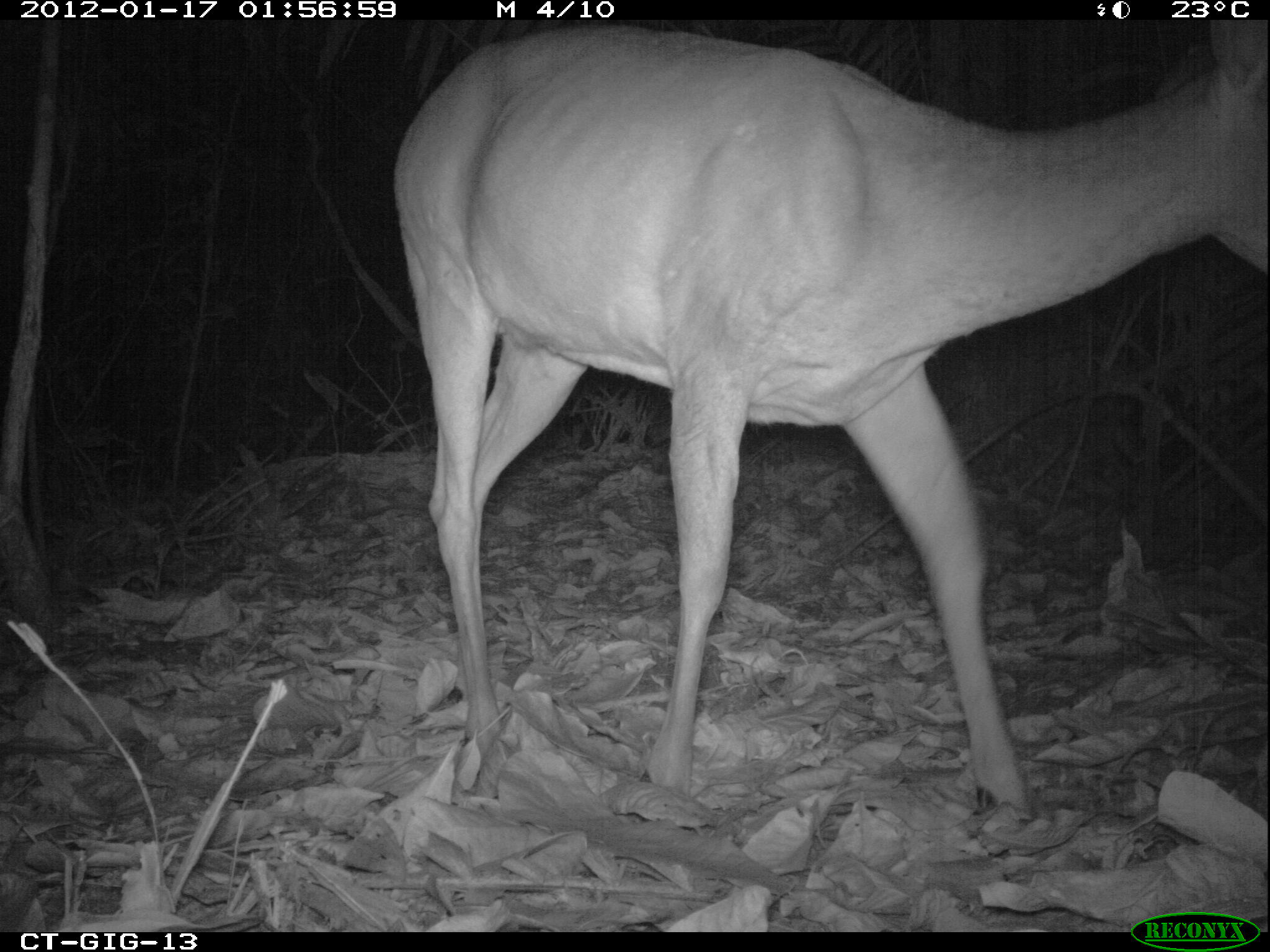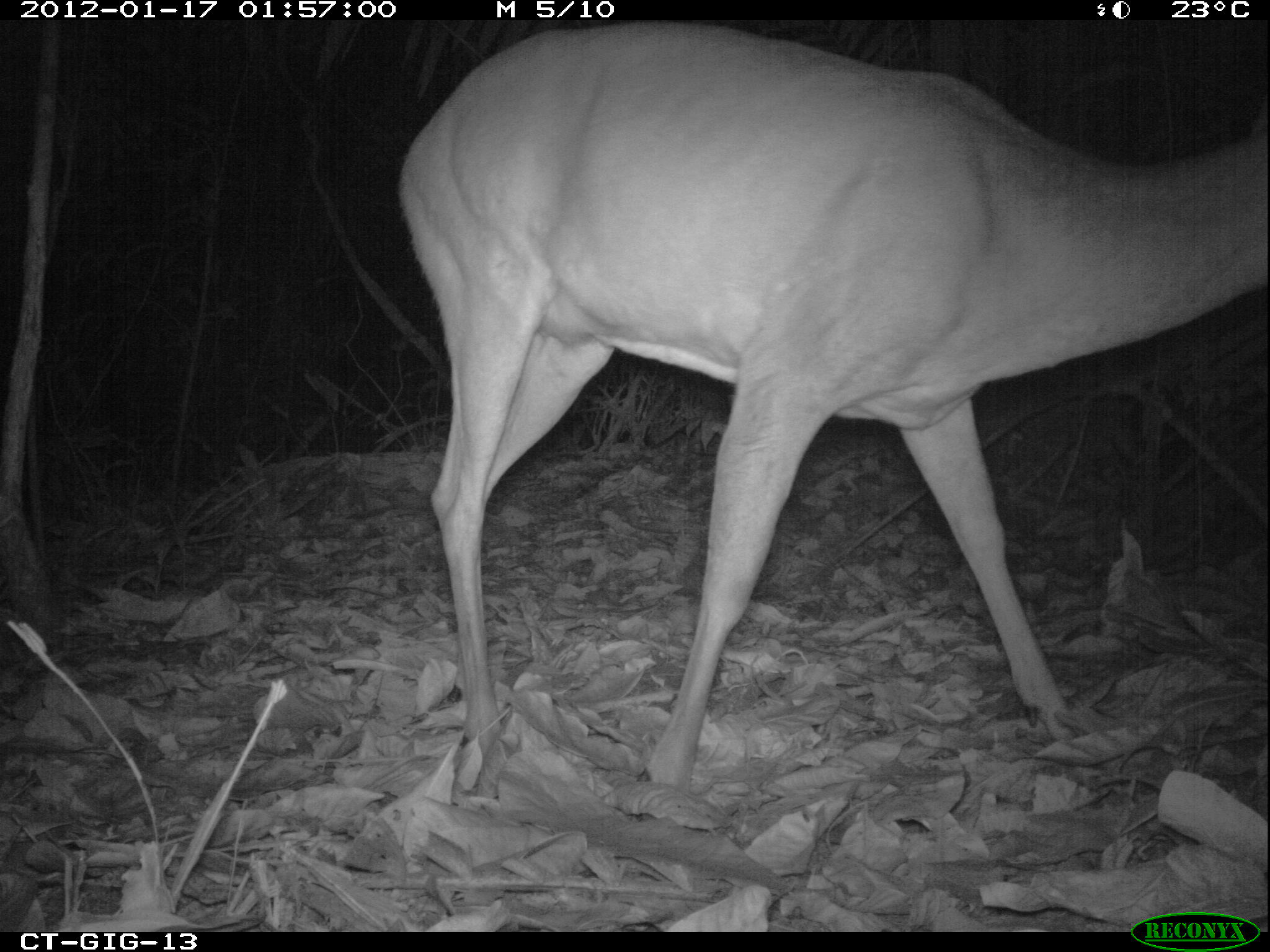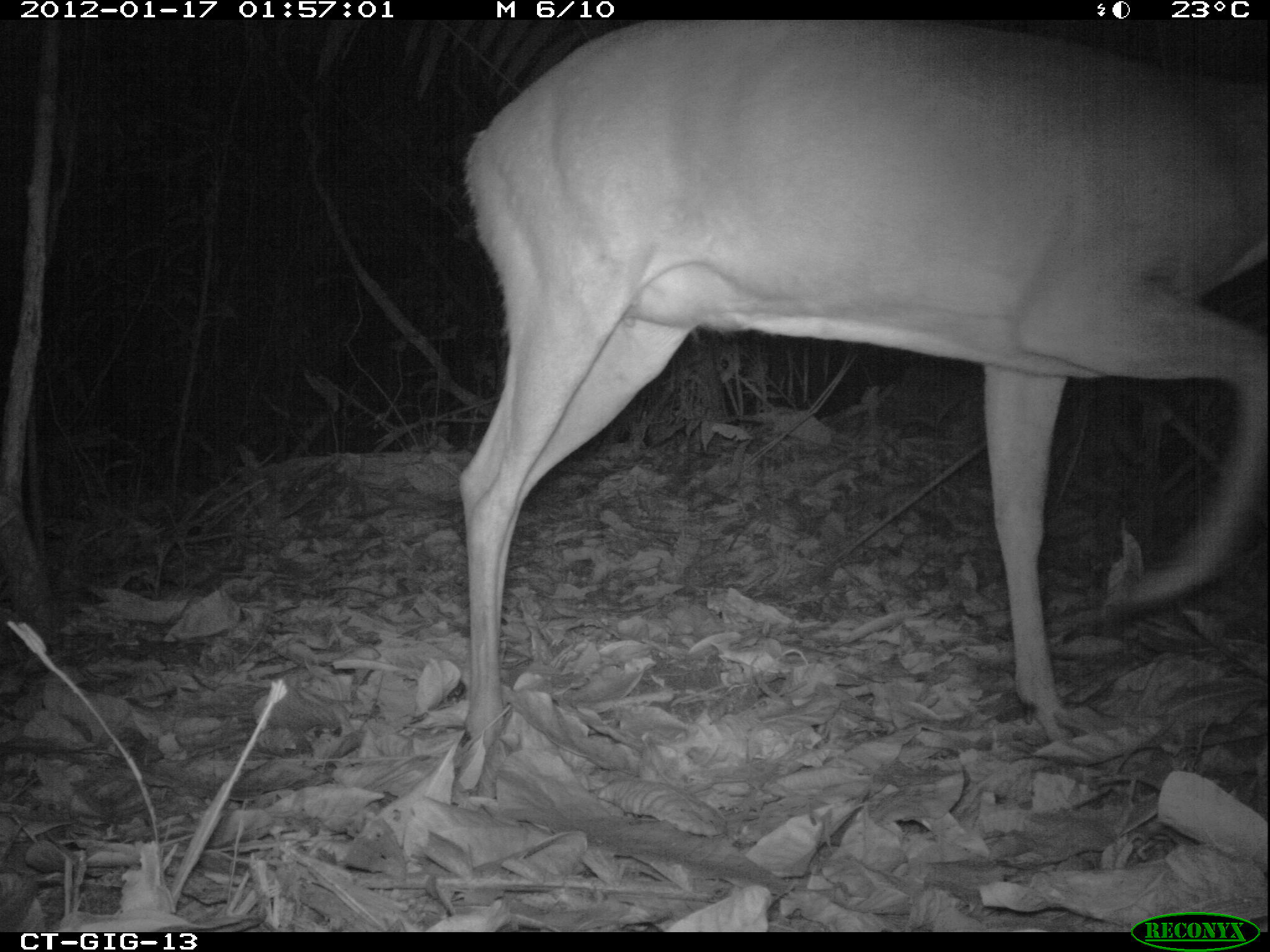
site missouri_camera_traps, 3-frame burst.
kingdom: Animalia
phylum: Chordata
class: Mammalia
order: Artiodactyla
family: Cervidae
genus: Odocoileus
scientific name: Odocoileus virginianus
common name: white-tailed deer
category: white tailed deer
White tailed deer (white-tailed deer) (Odocoileus virginianus). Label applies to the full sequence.